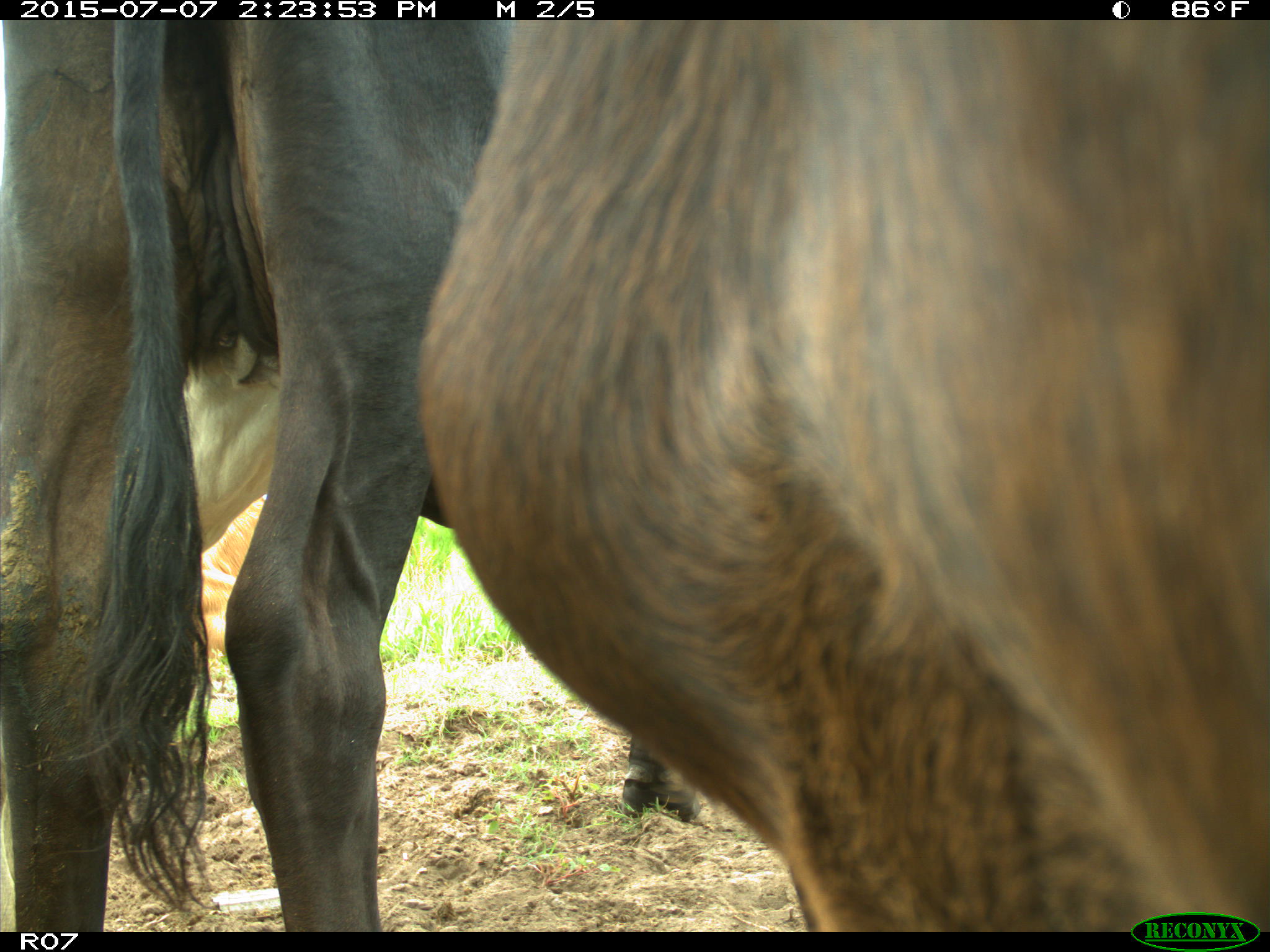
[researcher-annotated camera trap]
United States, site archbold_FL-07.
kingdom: Animalia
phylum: Chordata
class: Mammalia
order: Artiodactyla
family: Bovidae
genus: Bos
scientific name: Bos taurus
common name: domestic cow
Bos taurus (domestic cow).